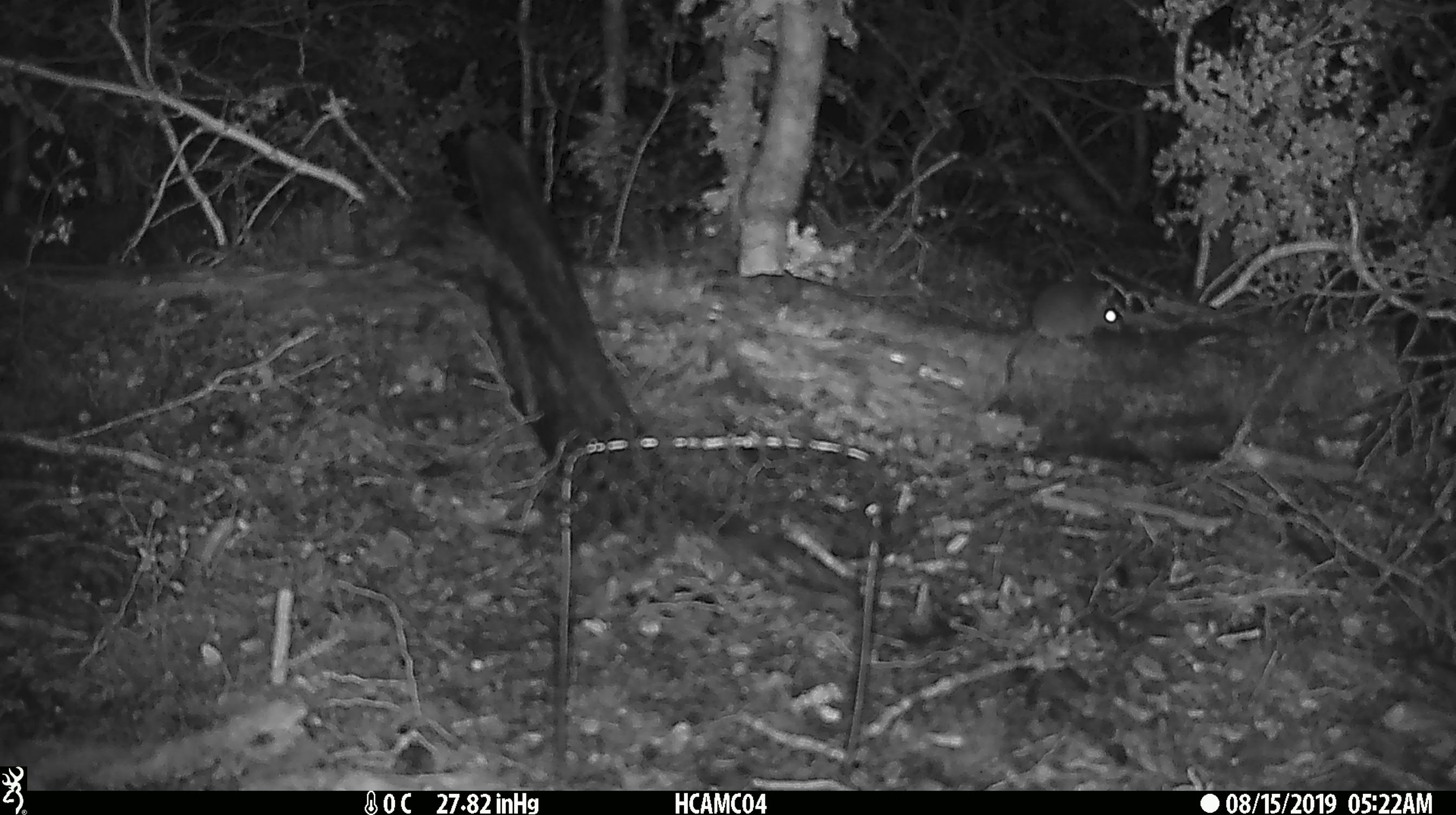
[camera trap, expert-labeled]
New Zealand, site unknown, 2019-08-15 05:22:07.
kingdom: Animalia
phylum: Chordata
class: Mammalia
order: Rodentia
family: Muridae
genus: Mus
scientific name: Mus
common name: mouse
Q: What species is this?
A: Mouse (Mus).